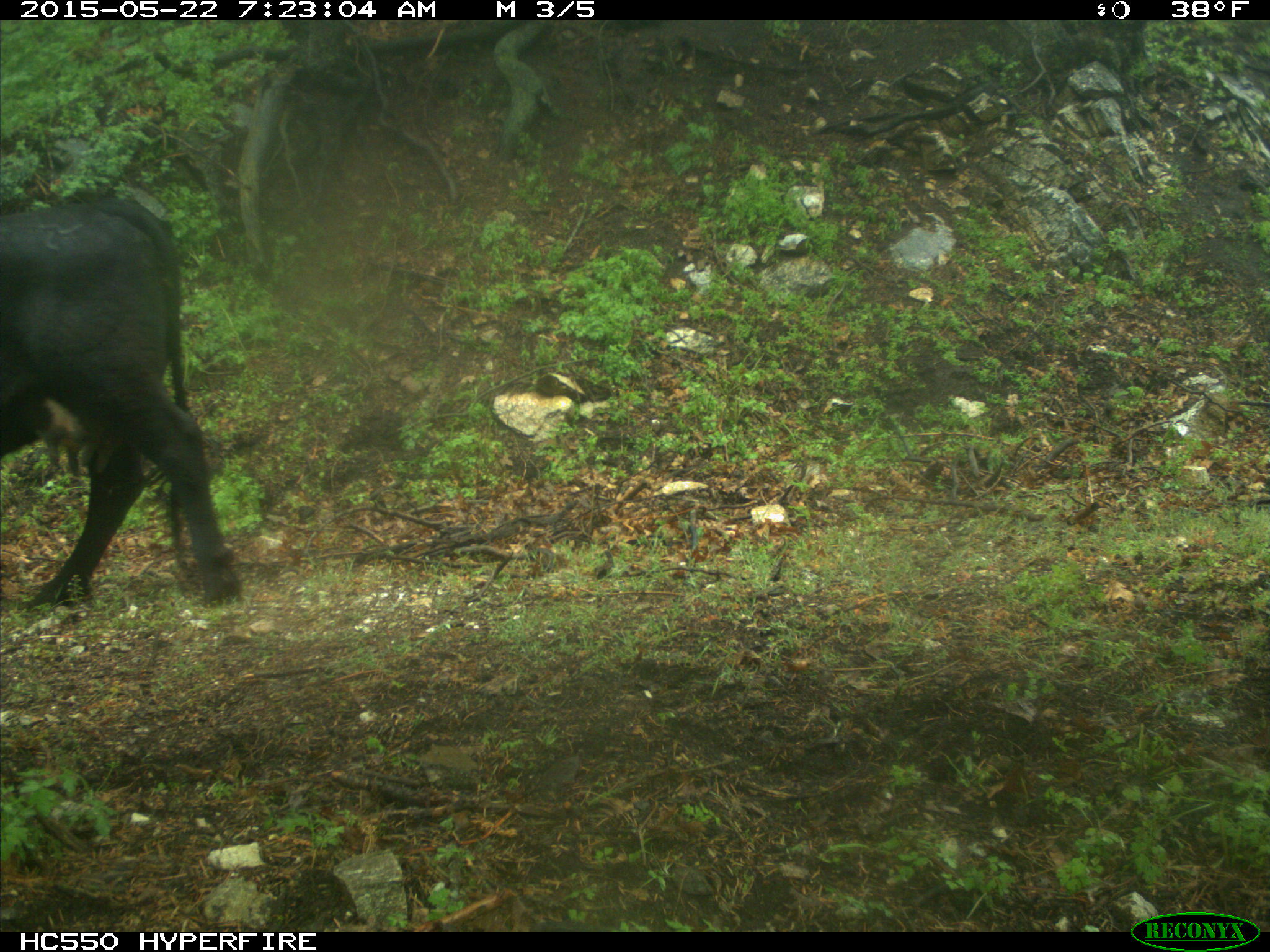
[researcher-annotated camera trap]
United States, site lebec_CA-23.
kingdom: Animalia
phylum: Chordata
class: Mammalia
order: Artiodactyla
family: Bovidae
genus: Bos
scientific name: Bos taurus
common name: domestic cow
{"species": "Bos taurus (domestic cow)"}